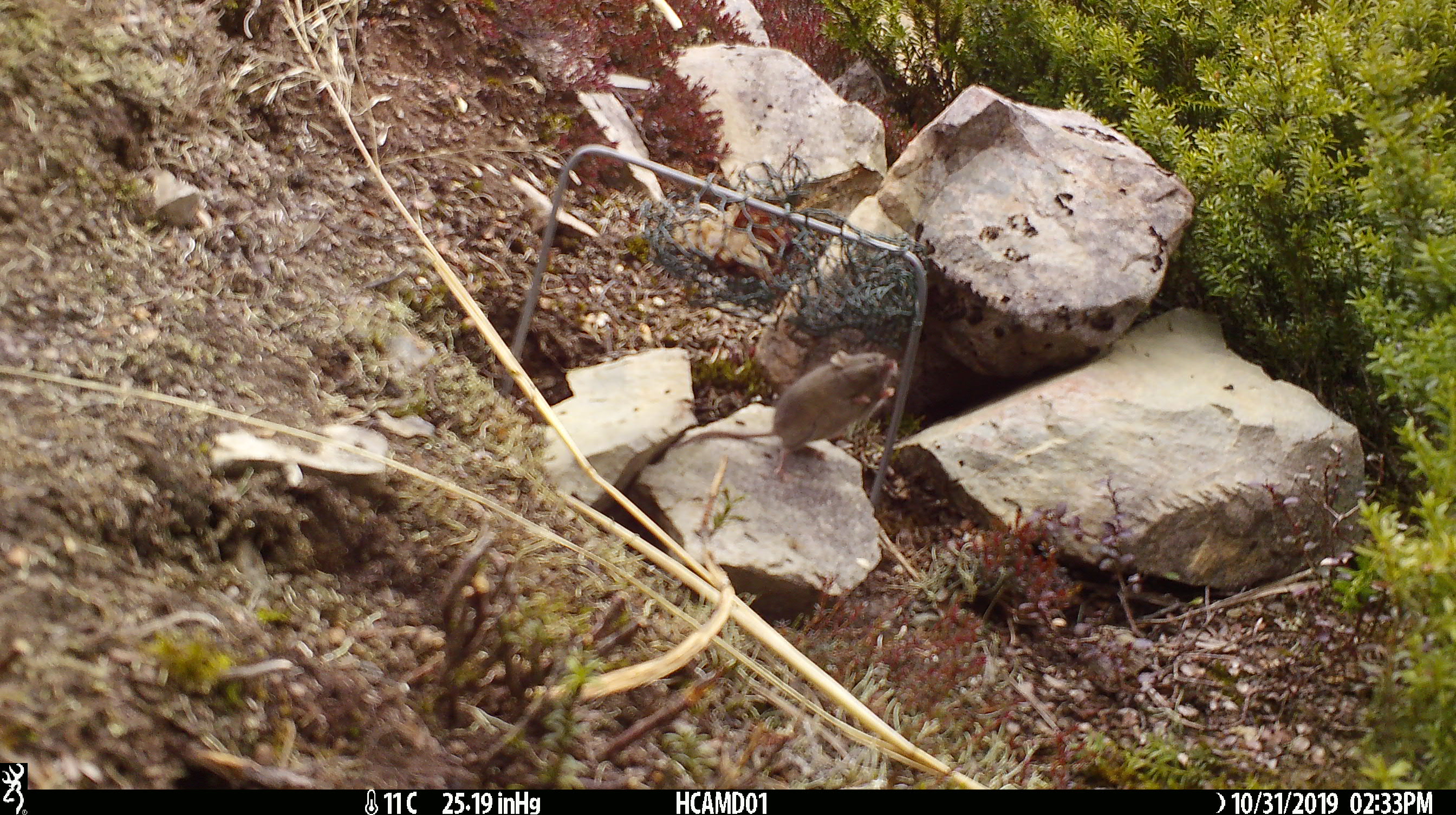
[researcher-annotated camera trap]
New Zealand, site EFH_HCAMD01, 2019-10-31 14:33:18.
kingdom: Animalia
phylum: Chordata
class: Mammalia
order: Rodentia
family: Muridae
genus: Mus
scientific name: Mus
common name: mouse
Mouse (Mus).